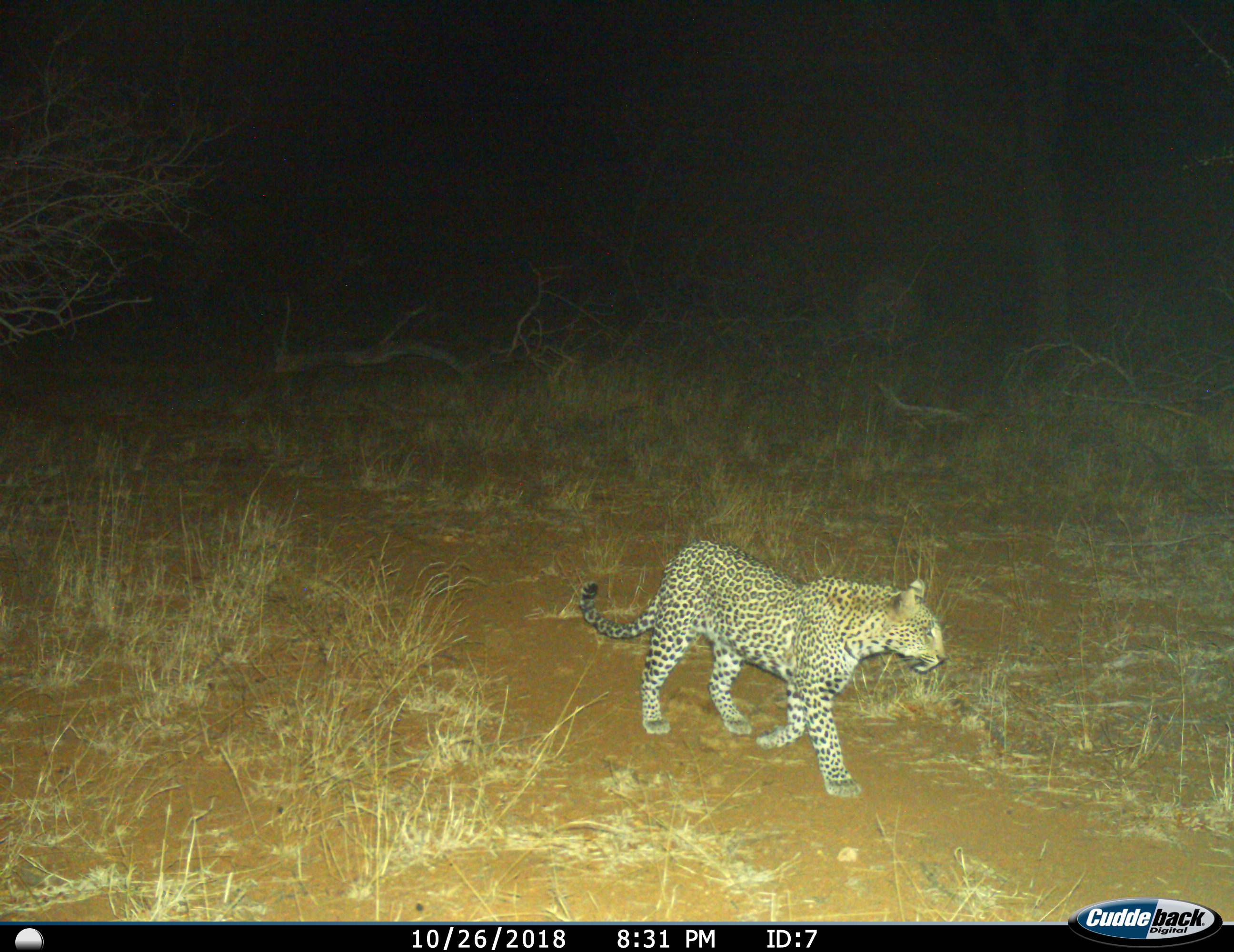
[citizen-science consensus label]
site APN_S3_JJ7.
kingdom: Animalia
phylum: Chordata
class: Mammalia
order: Carnivora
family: Felidae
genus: Panthera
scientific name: Panthera pardus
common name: leopard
Leopard (Panthera pardus), count 1. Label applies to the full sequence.